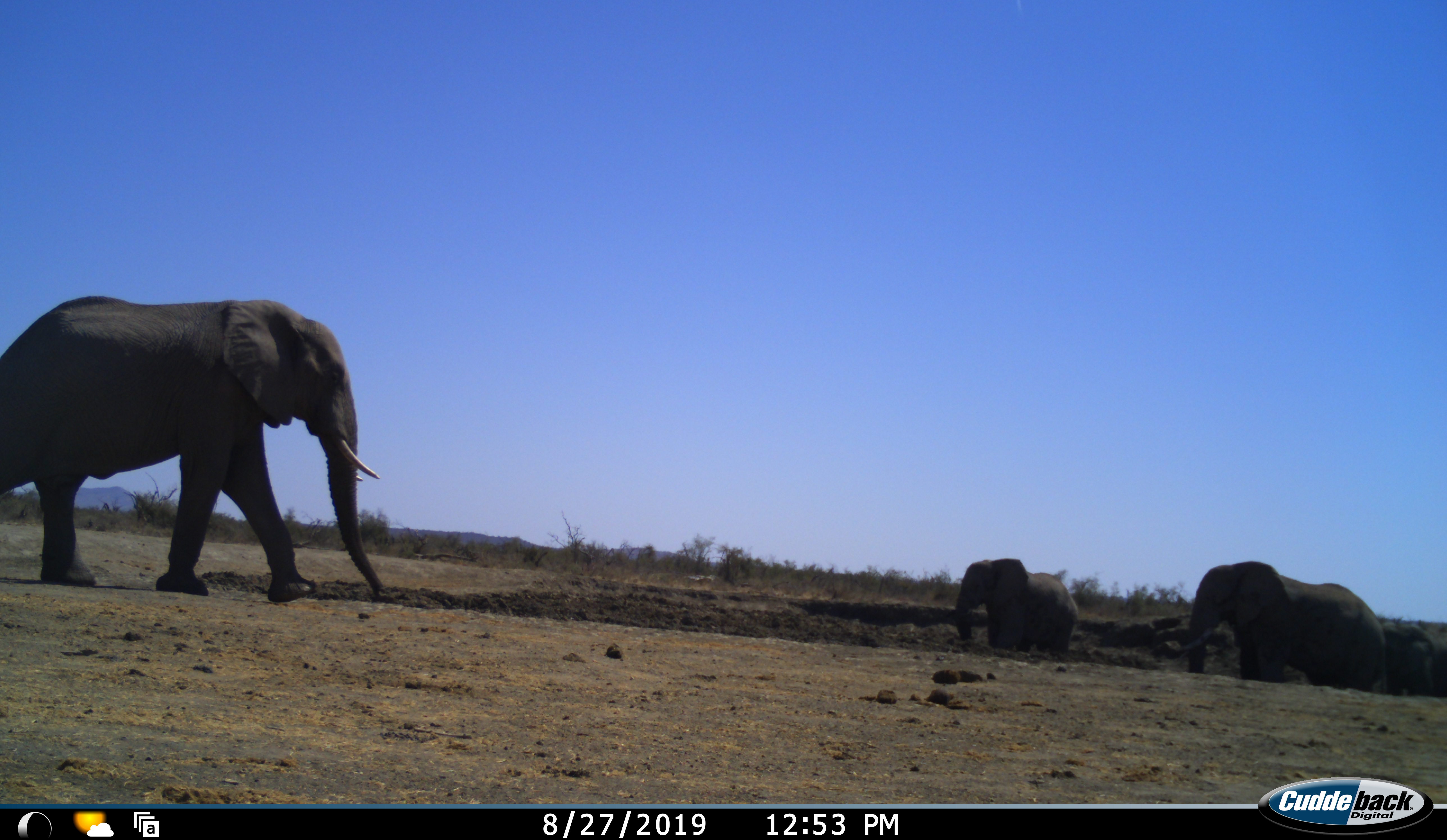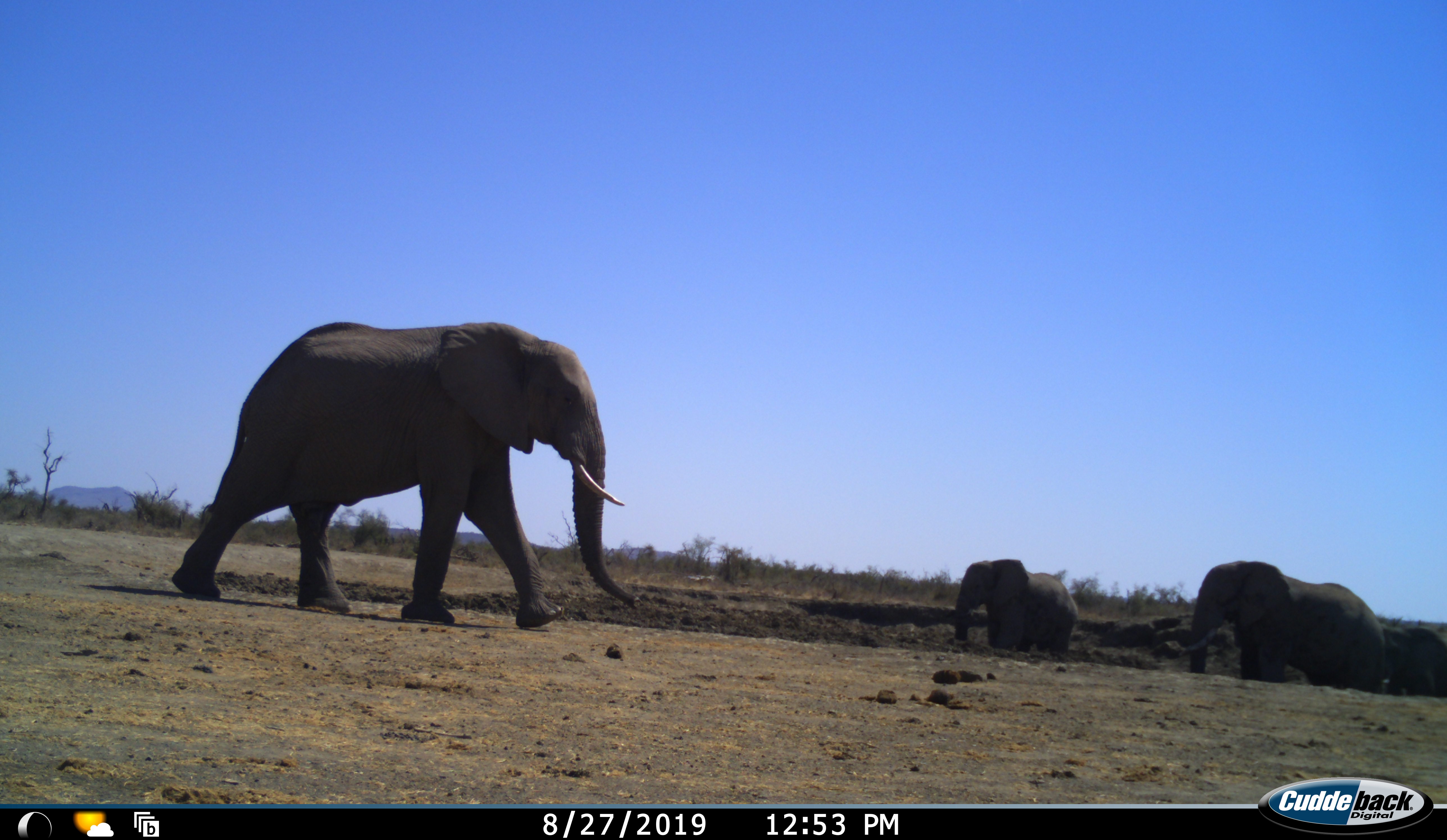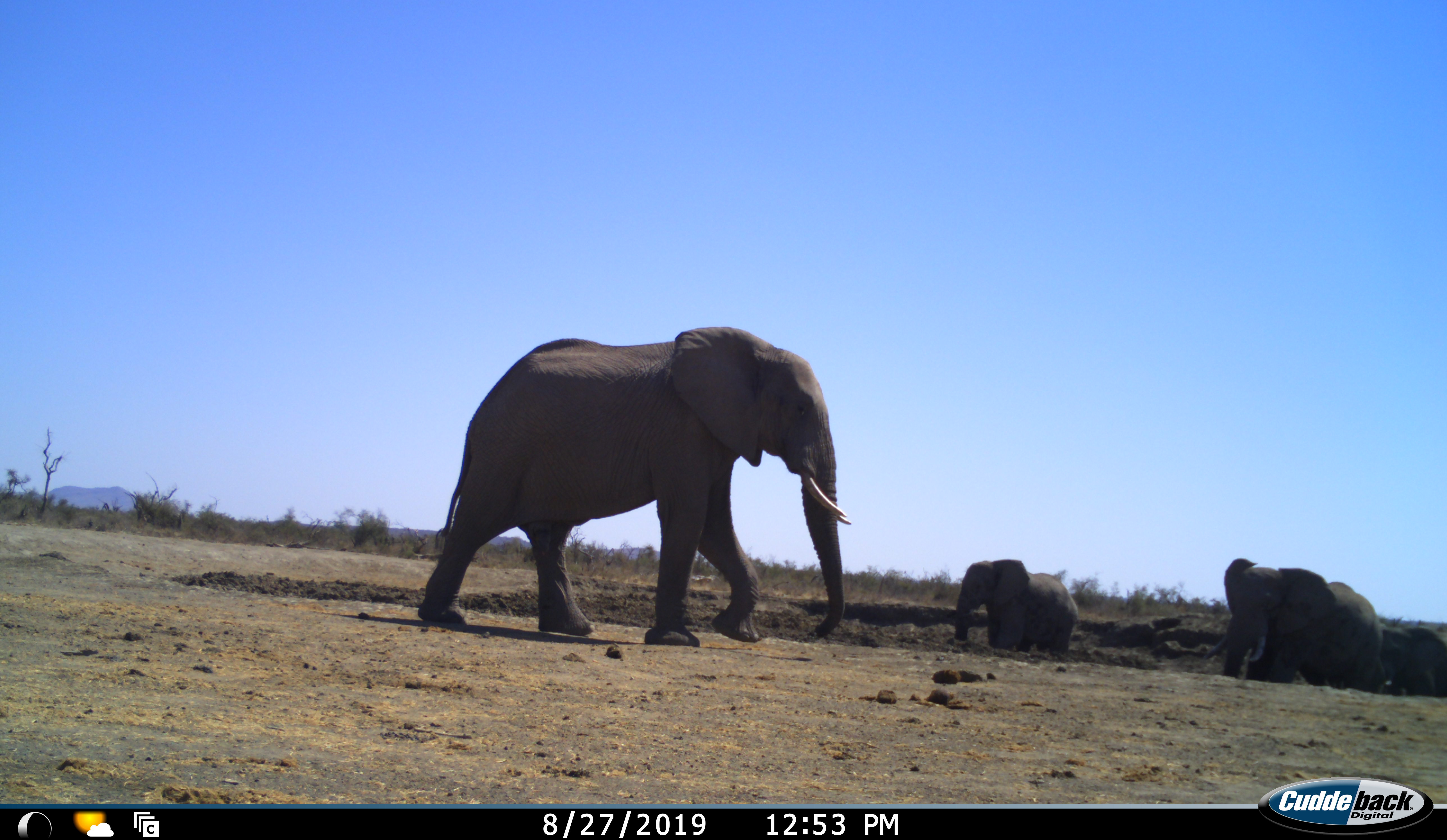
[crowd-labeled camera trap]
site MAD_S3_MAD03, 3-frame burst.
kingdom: Animalia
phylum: Chordata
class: Mammalia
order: Proboscidea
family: Elephantidae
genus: Loxodonta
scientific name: Loxodonta africana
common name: african bush elephant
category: elephant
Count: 4.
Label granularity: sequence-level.